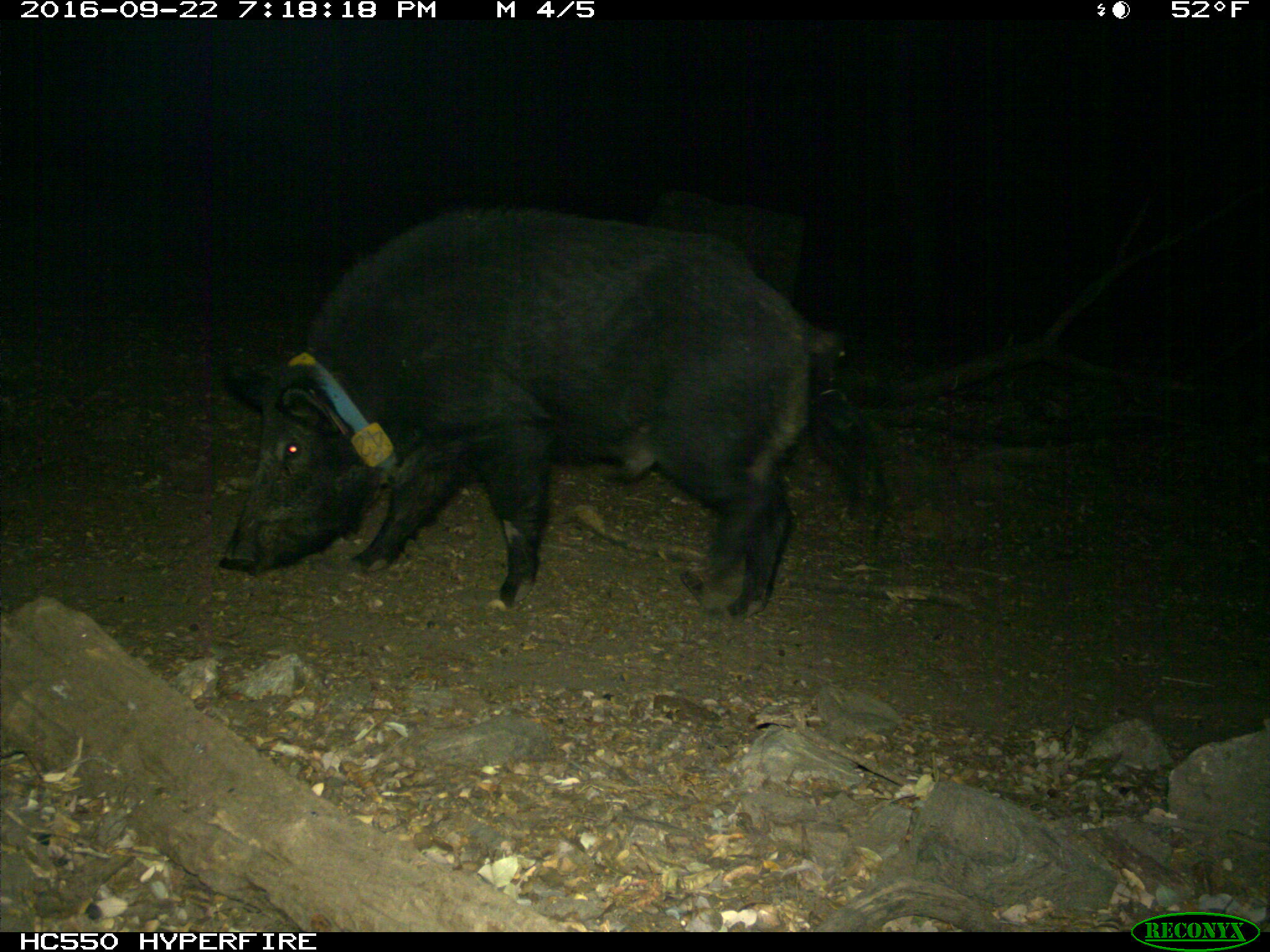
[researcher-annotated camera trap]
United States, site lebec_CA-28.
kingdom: Animalia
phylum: Chordata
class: Mammalia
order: Artiodactyla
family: Suidae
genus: Sus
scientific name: Sus scrofa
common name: wild boar